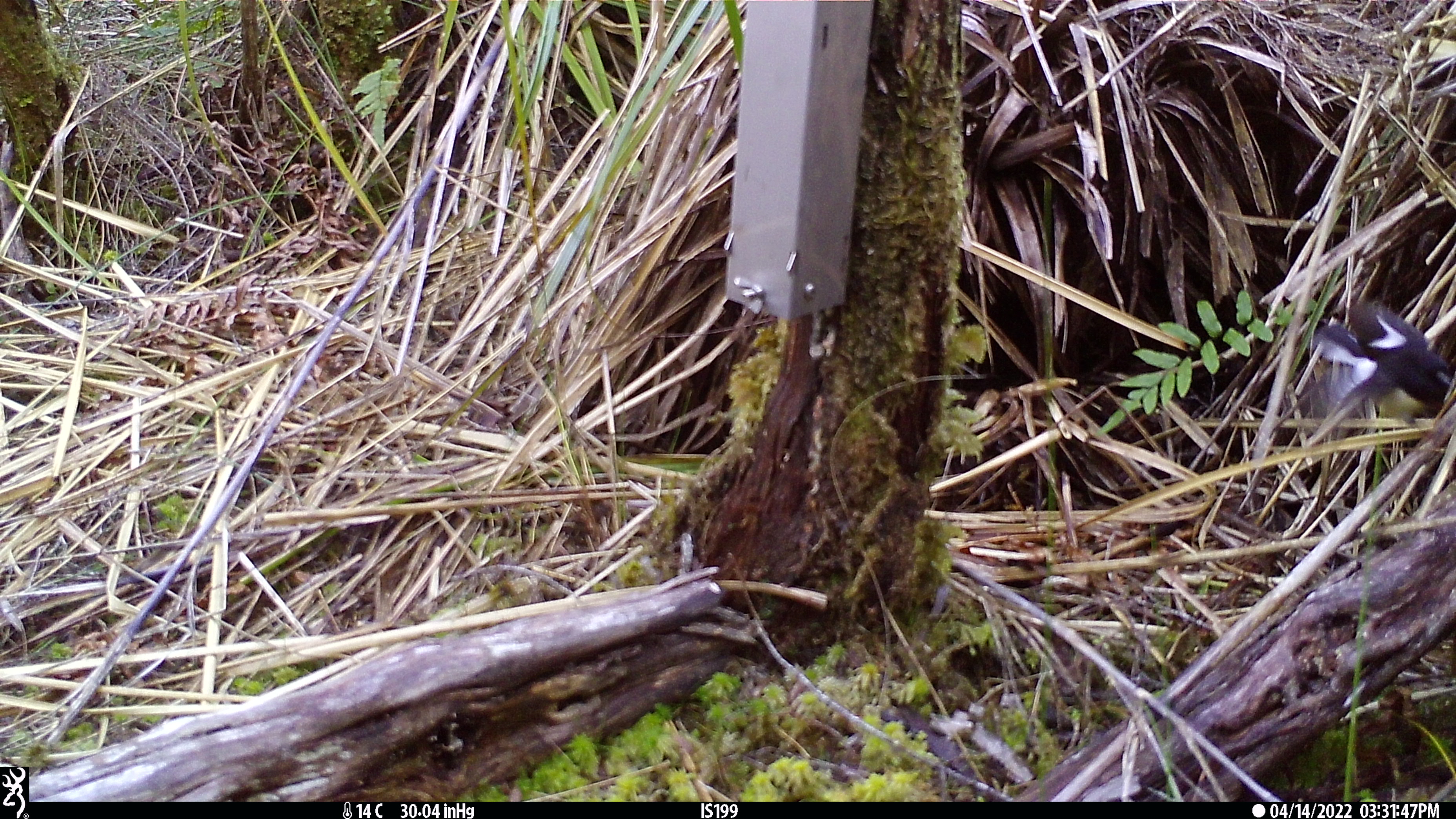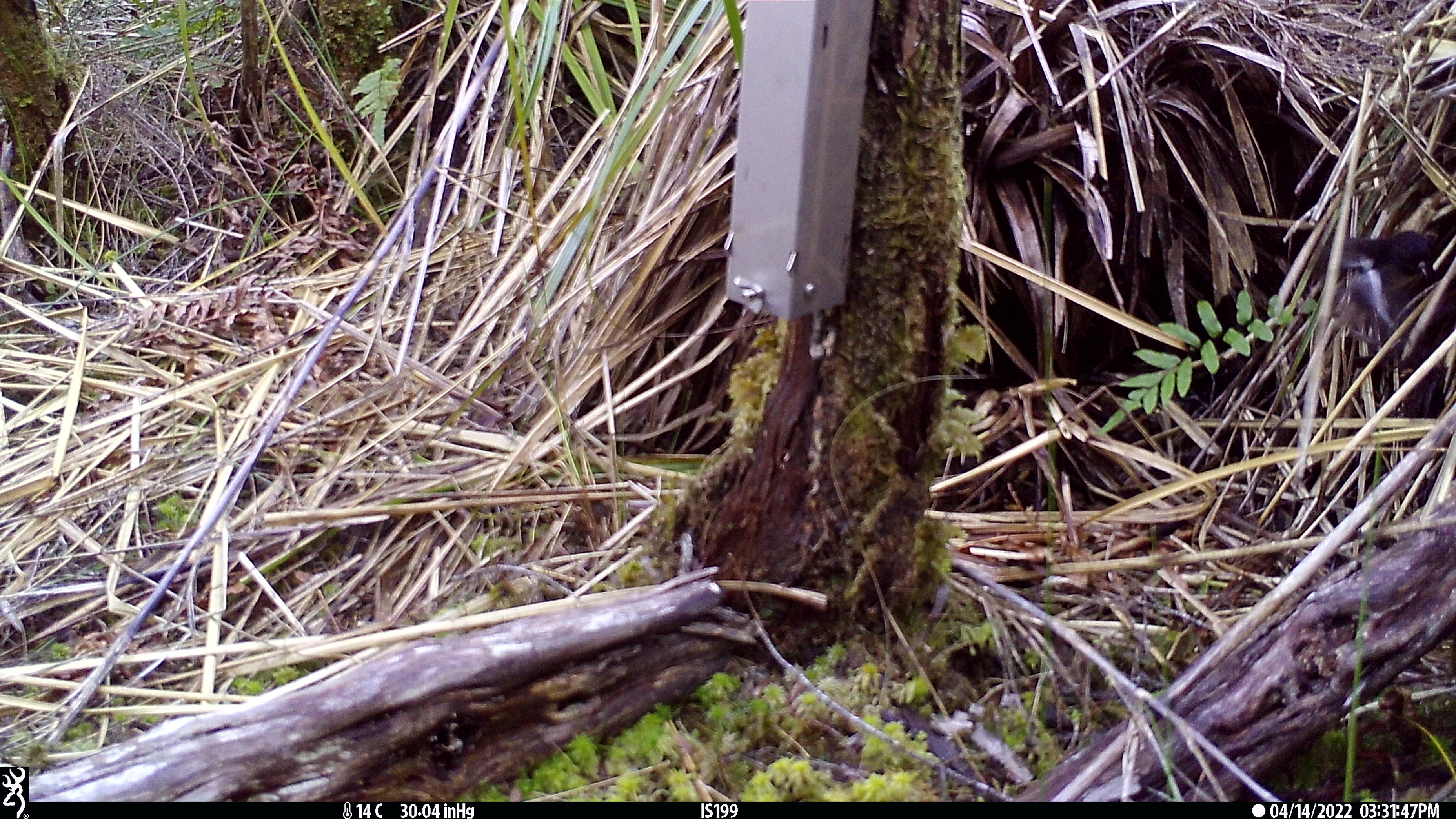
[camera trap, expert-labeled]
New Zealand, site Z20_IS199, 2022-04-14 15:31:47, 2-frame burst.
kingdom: Animalia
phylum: Chordata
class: Aves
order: Passeriformes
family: Petroicidae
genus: Petroica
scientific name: Petroica macrocephala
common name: tomtit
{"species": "tomtit (Petroica macrocephala)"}